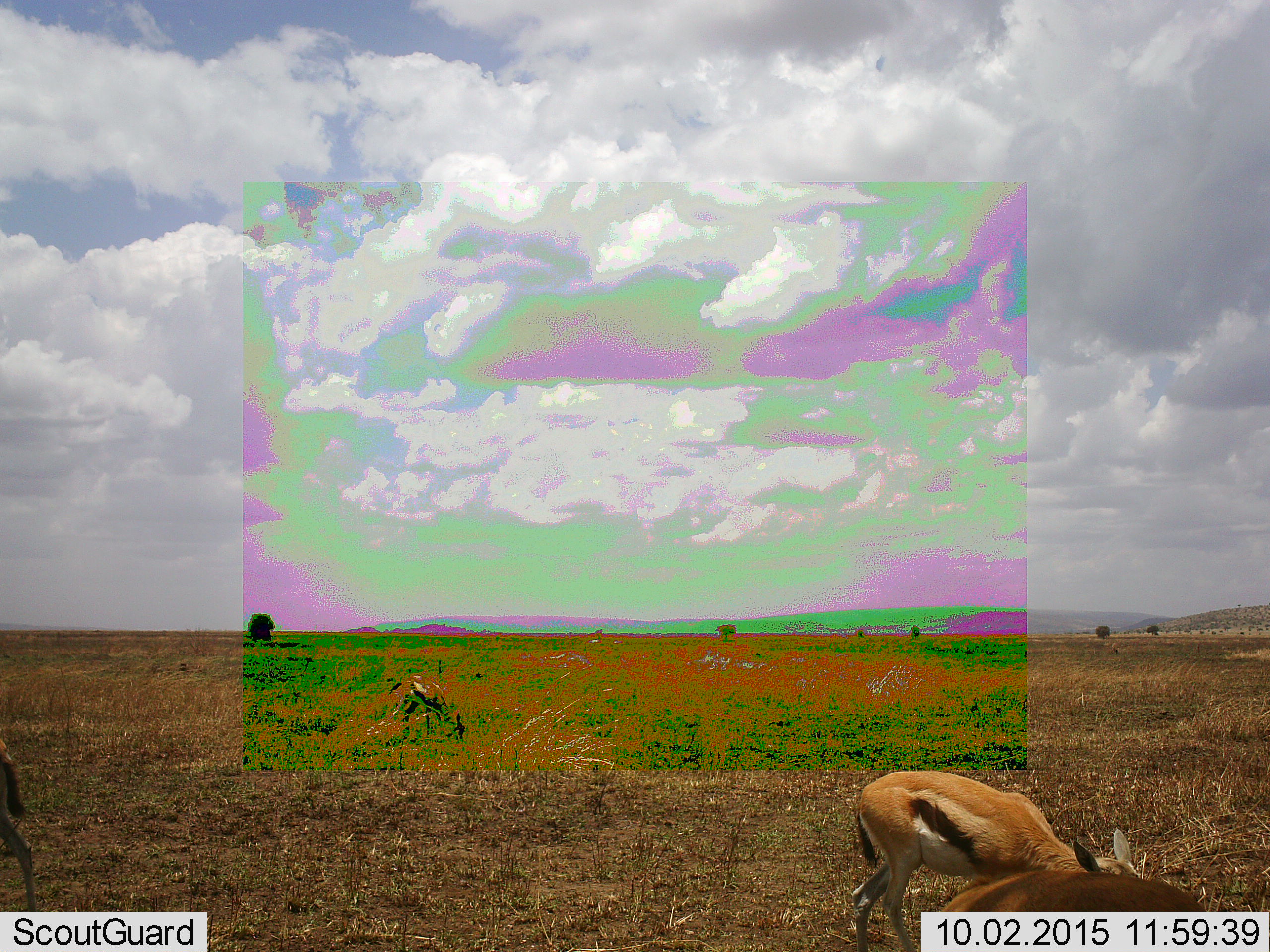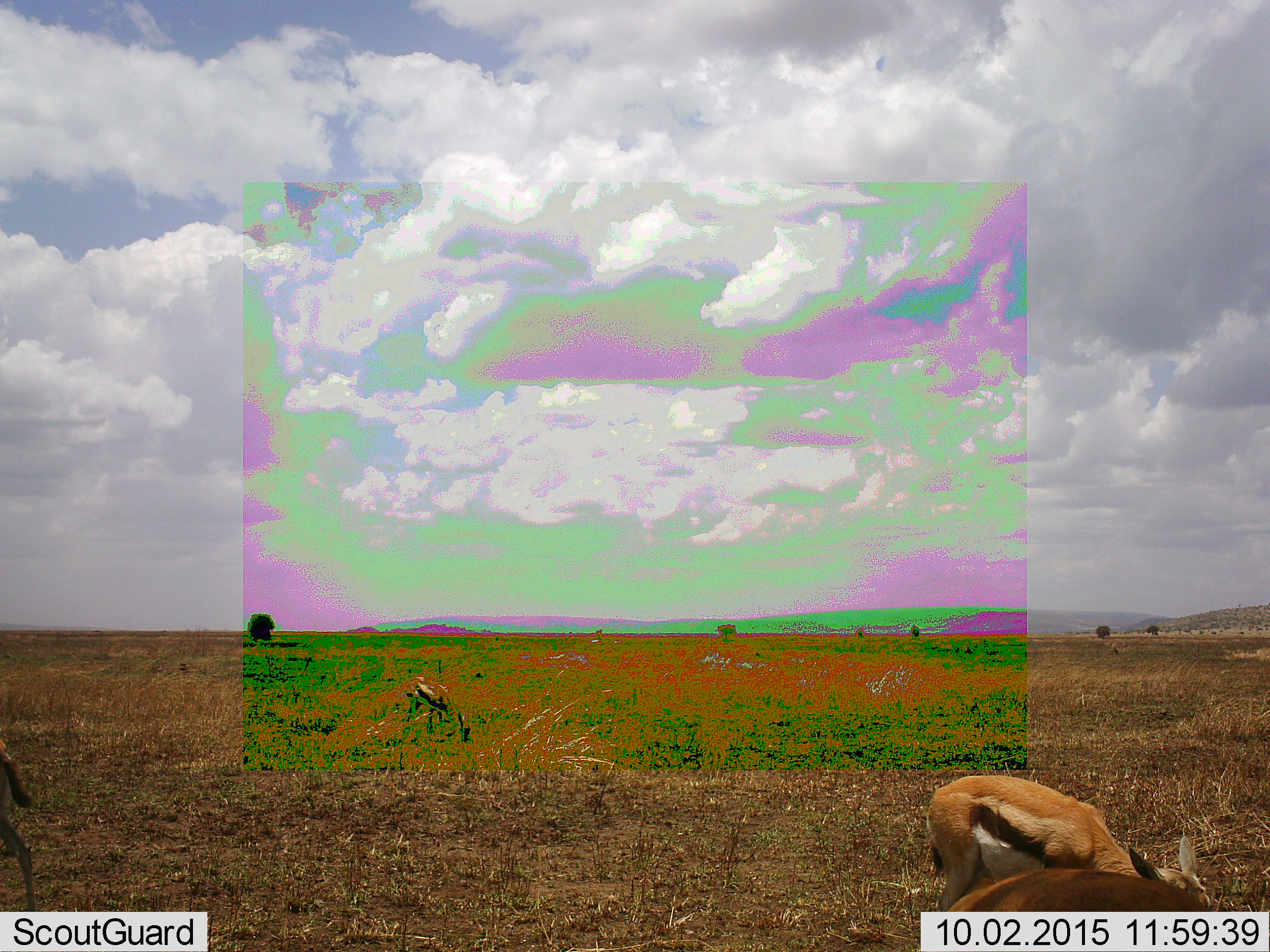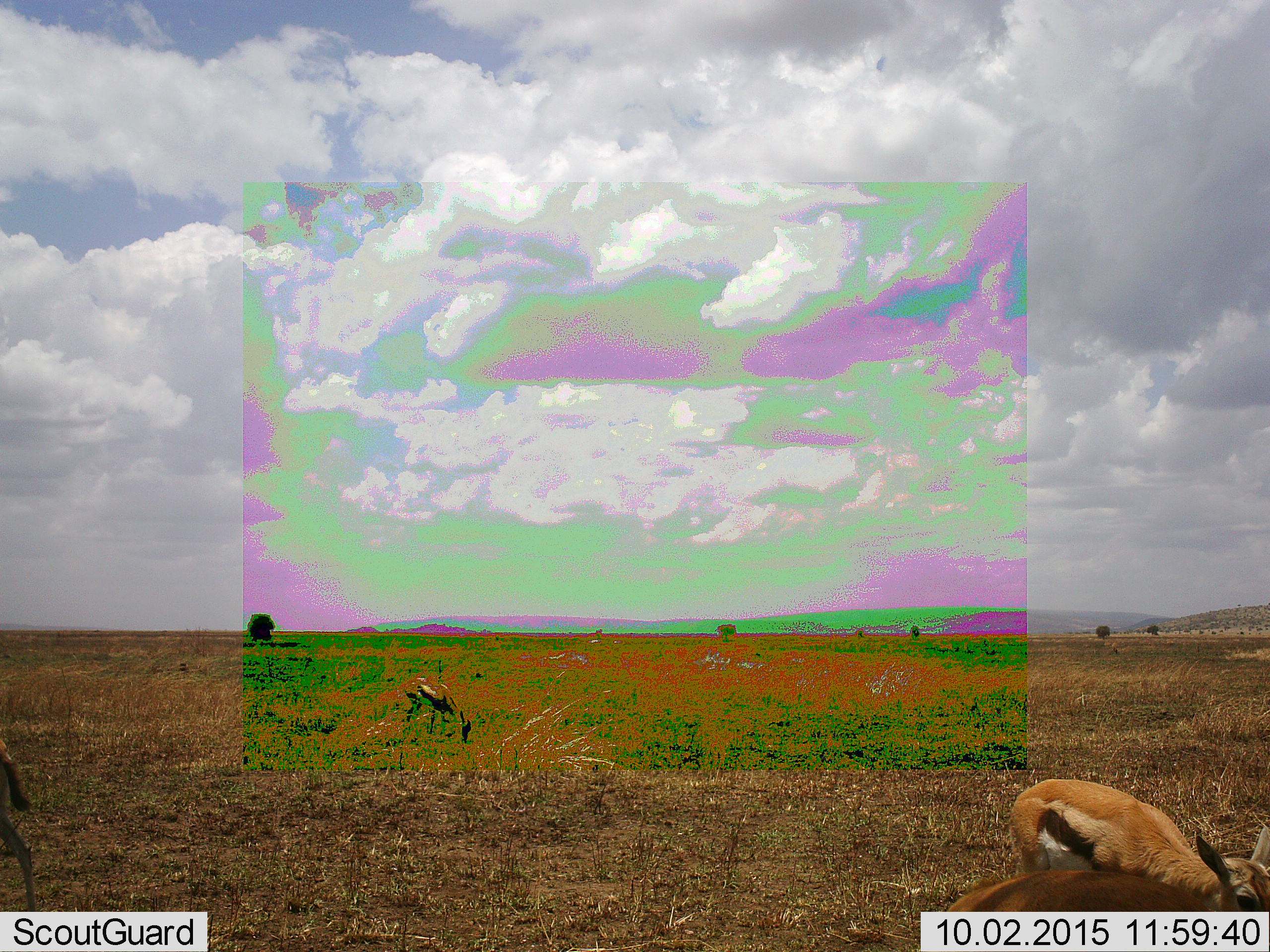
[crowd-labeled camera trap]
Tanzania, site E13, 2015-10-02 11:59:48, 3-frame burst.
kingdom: Animalia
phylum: Chordata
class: Mammalia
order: Artiodactyla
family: Bovidae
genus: Eudorcas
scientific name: Eudorcas thomsonii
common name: thomson's gazelle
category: gazellethomsons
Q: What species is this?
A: Gazellethomsons (thomson's gazelle) (Eudorcas thomsonii).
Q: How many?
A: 4.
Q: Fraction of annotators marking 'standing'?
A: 41%.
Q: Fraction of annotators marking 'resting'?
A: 0%.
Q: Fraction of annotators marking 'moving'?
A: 47%.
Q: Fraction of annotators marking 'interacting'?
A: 0%.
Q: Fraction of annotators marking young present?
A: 12%.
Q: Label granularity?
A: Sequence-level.